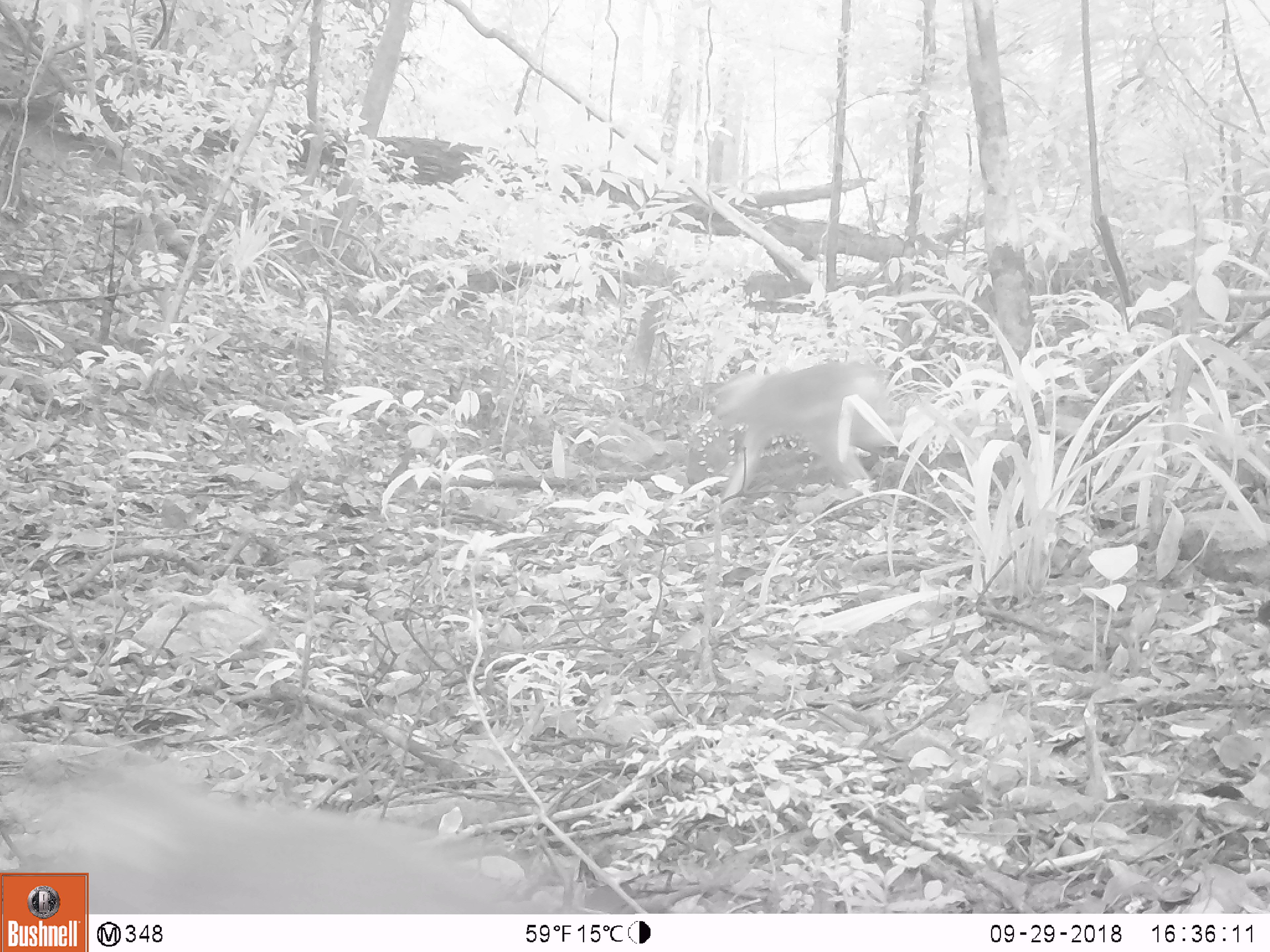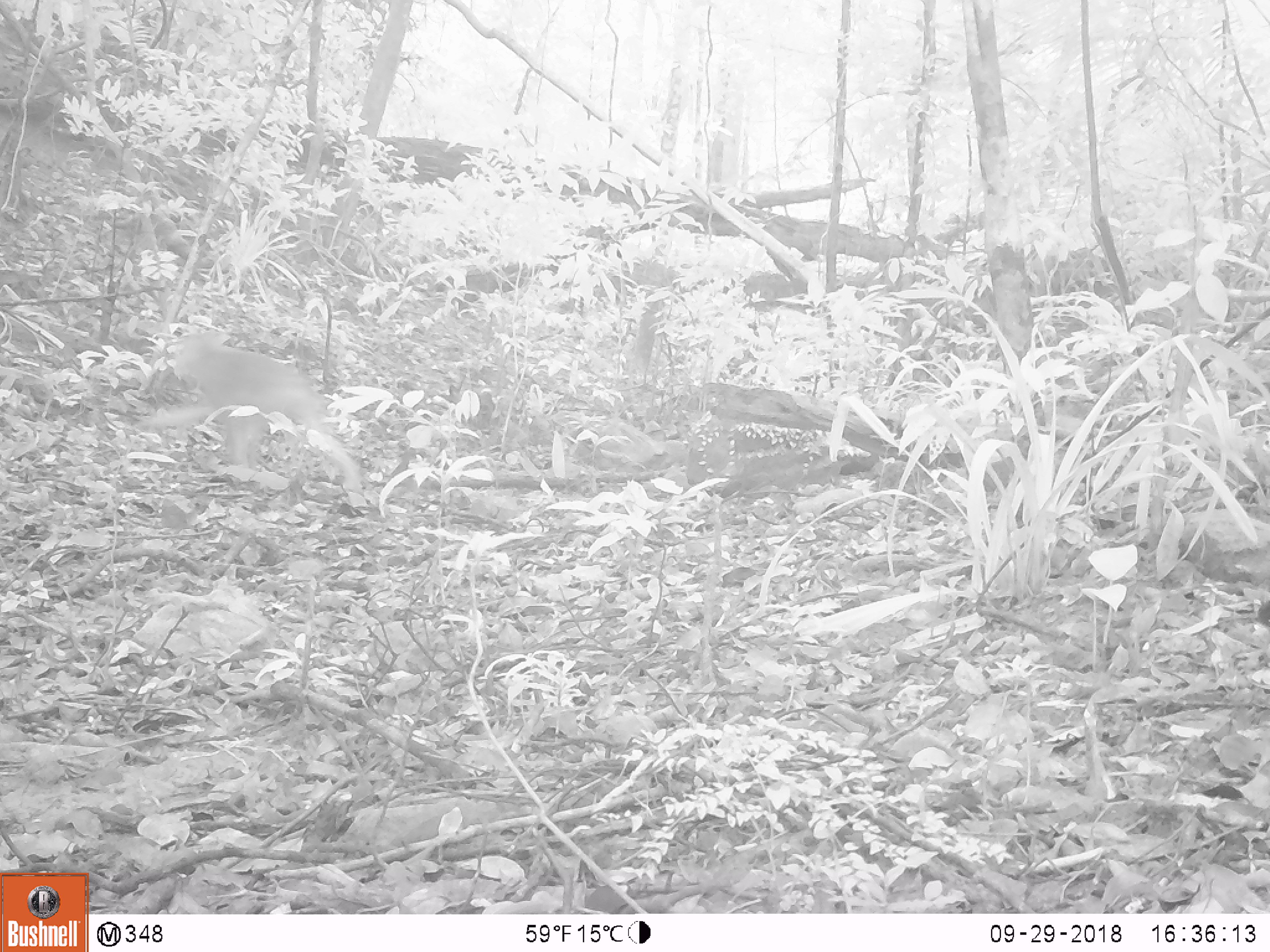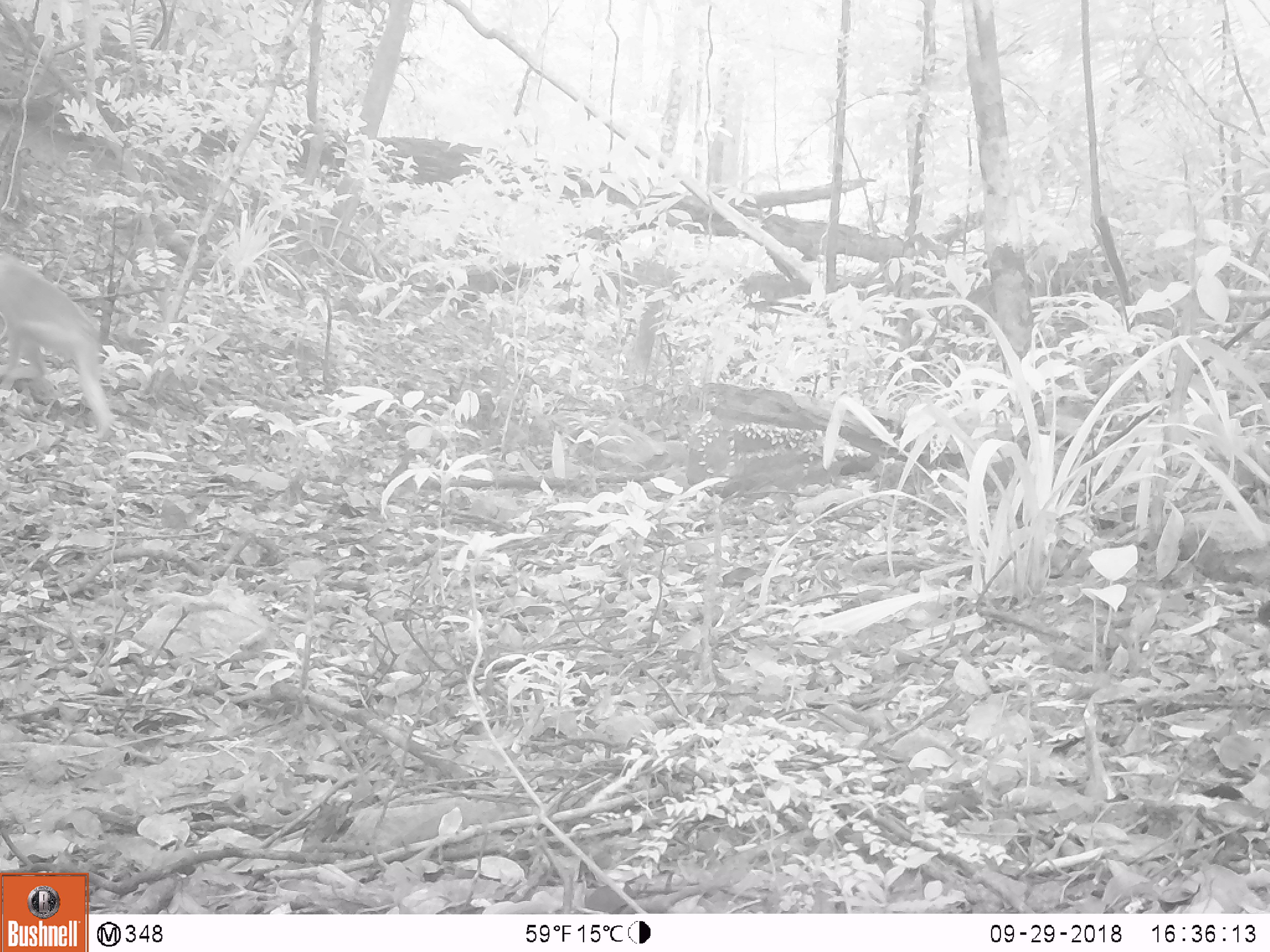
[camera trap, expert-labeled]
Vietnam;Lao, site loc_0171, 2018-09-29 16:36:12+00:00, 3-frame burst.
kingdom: Animalia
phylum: Chordata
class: Mammalia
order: Primates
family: Cercopithecidae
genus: Macaca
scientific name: Macaca nemestrina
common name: pig-tailed macaque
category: pig tailed macaque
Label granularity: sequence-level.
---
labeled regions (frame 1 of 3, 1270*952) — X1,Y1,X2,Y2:
pig tailed macaque: 705,358,900,500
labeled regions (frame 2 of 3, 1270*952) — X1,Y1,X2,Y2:
pig tailed macaque: 137,329,361,496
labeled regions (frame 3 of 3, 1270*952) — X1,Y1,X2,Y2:
pig tailed macaque: 0,254,120,444